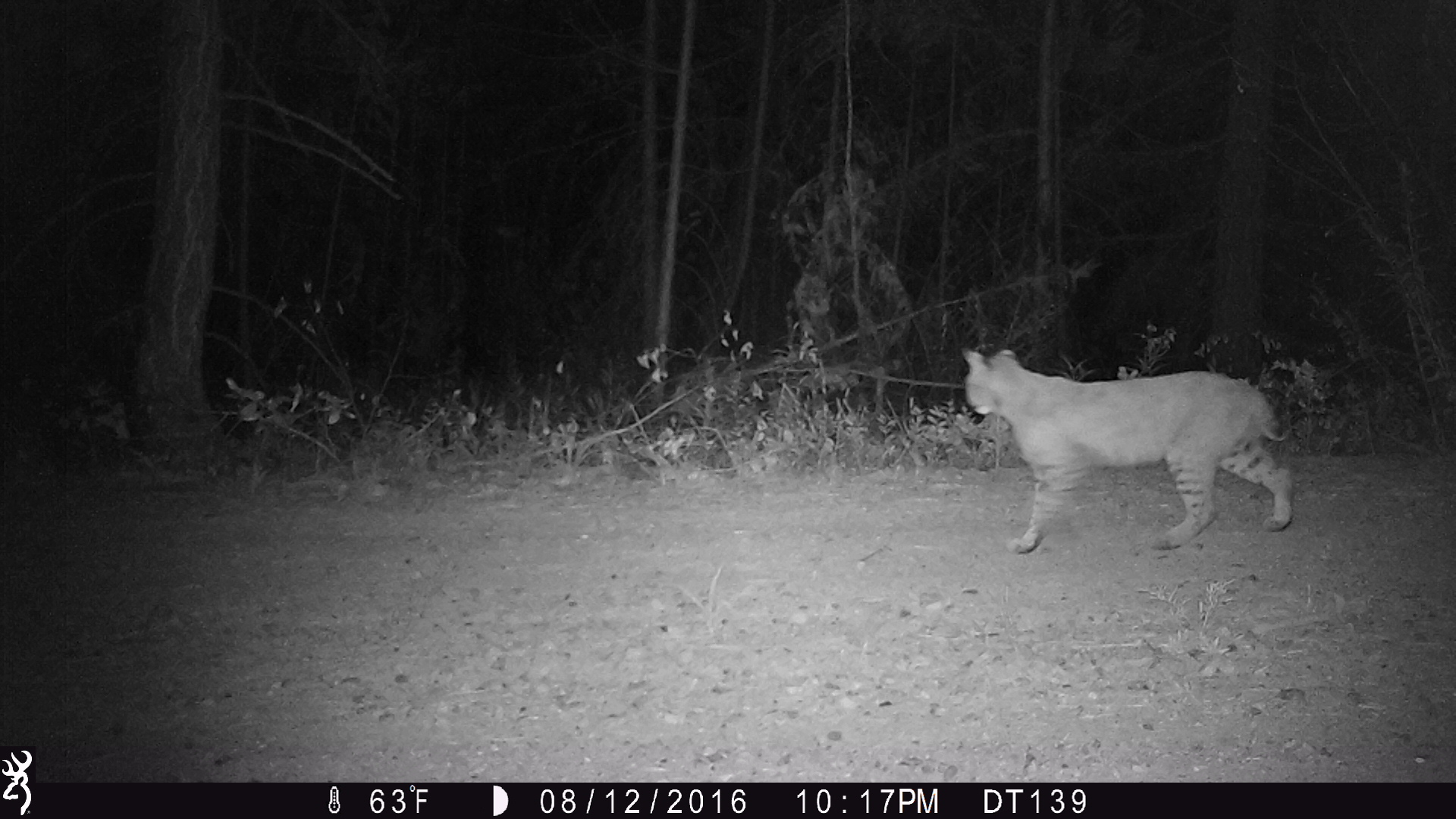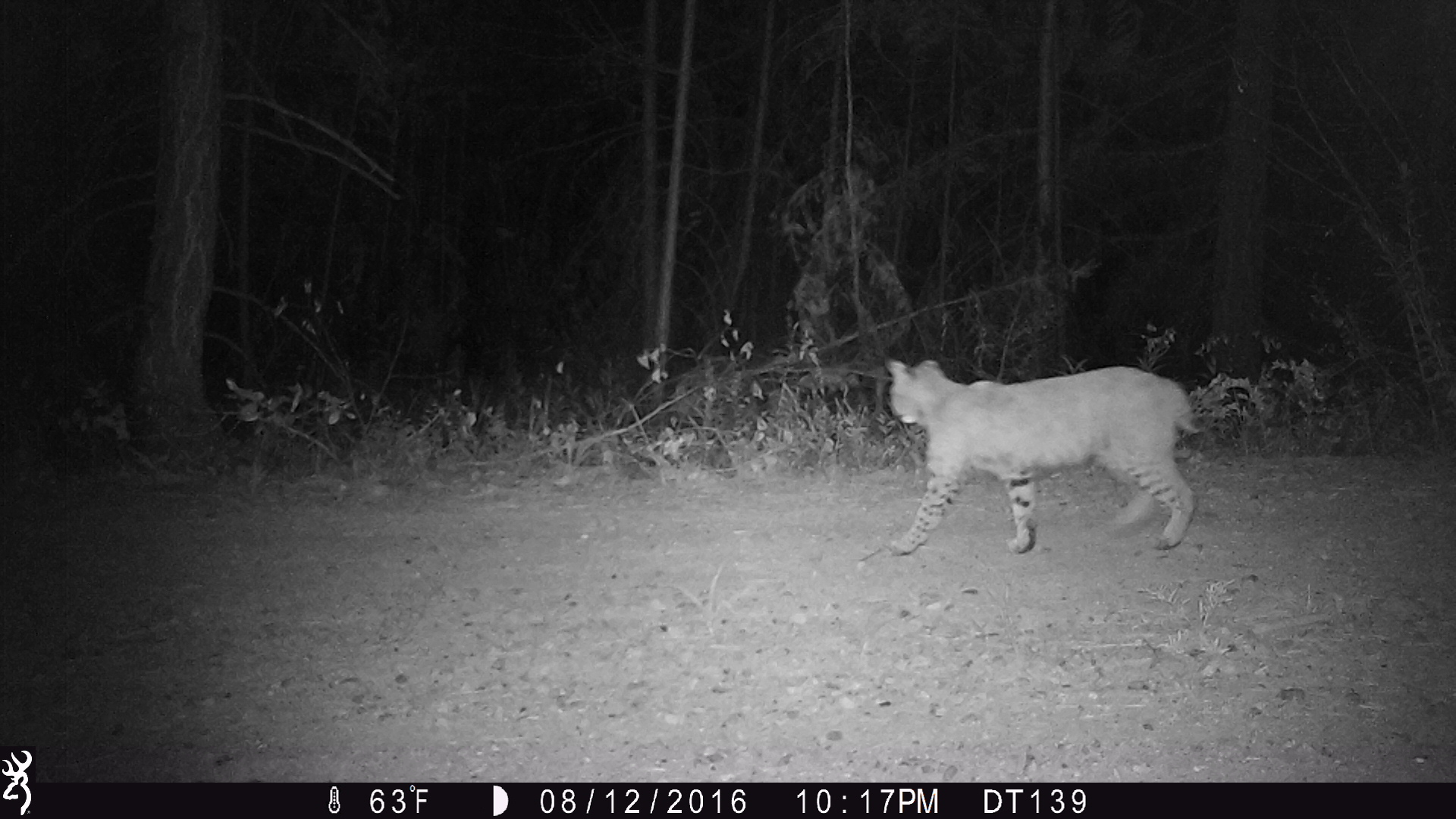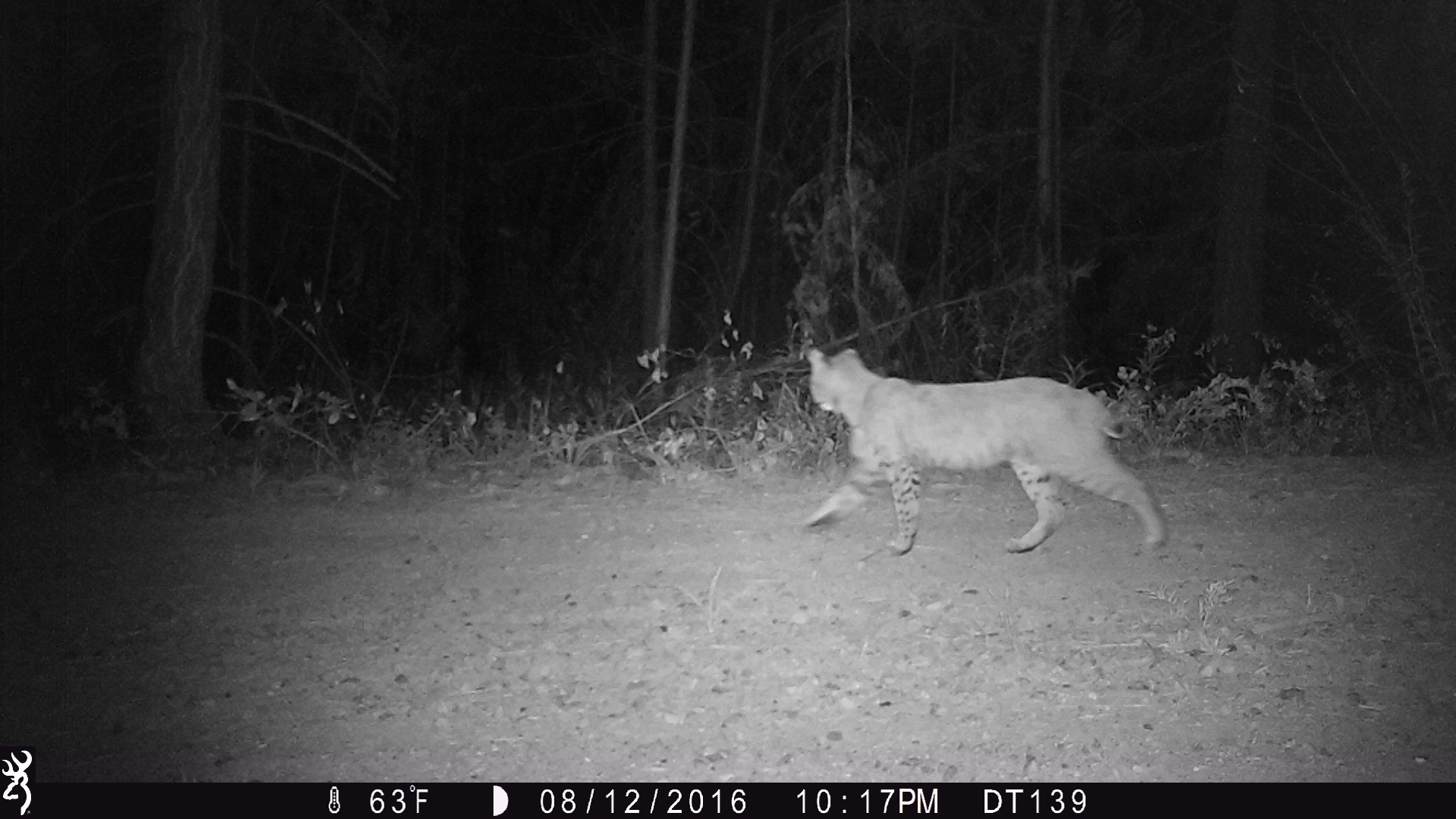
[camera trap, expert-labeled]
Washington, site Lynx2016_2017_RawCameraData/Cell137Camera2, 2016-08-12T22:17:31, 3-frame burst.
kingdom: Animalia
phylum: Chordata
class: Mammalia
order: Carnivora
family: Felidae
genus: Lynx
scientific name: Lynx rufus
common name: bobcat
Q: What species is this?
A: Lynx rufus (bobcat).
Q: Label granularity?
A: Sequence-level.